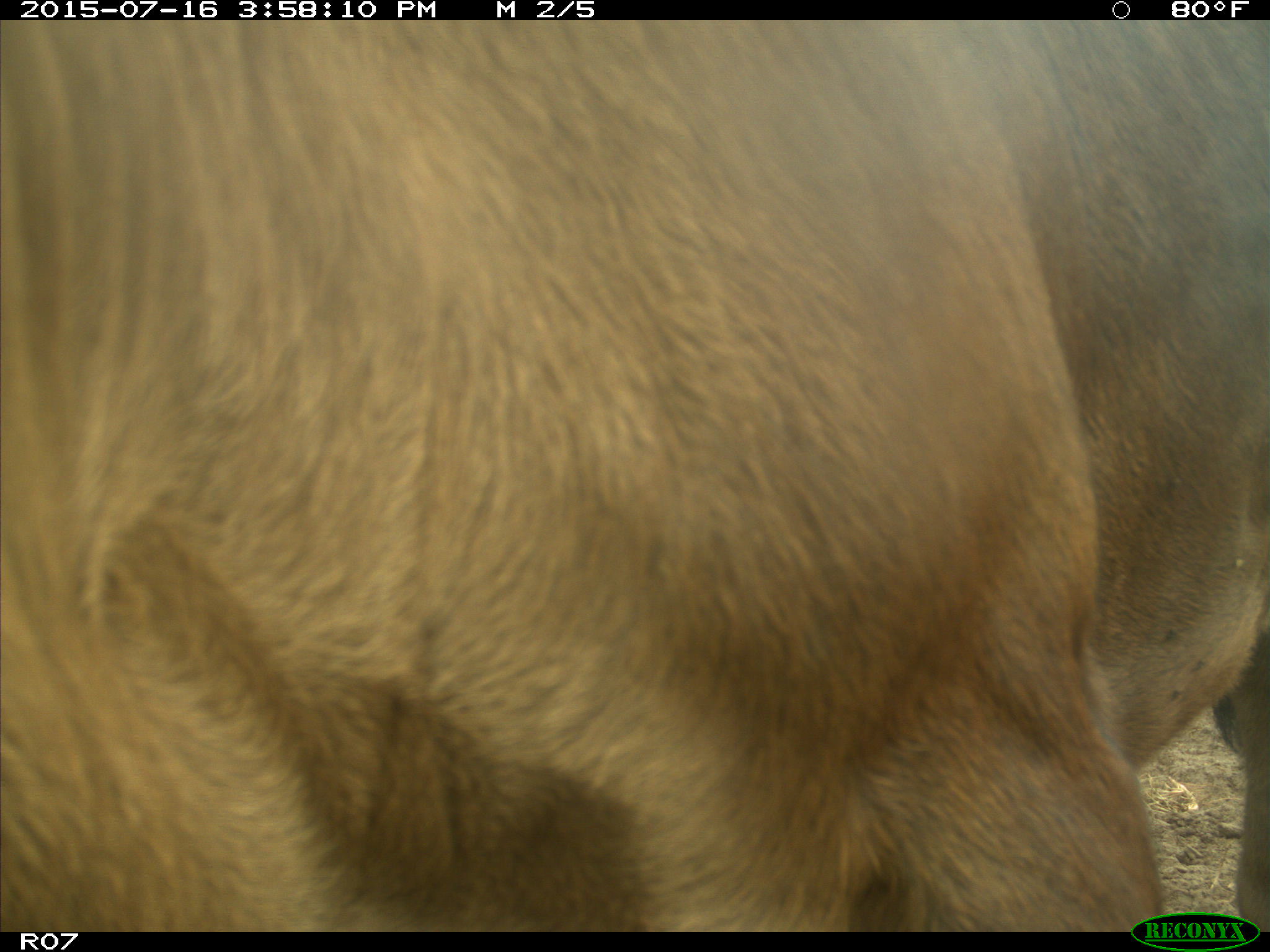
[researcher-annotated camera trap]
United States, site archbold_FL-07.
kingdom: Animalia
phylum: Chordata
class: Mammalia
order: Artiodactyla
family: Bovidae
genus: Bos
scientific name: Bos taurus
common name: domestic cow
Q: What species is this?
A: Bos taurus (domestic cow).